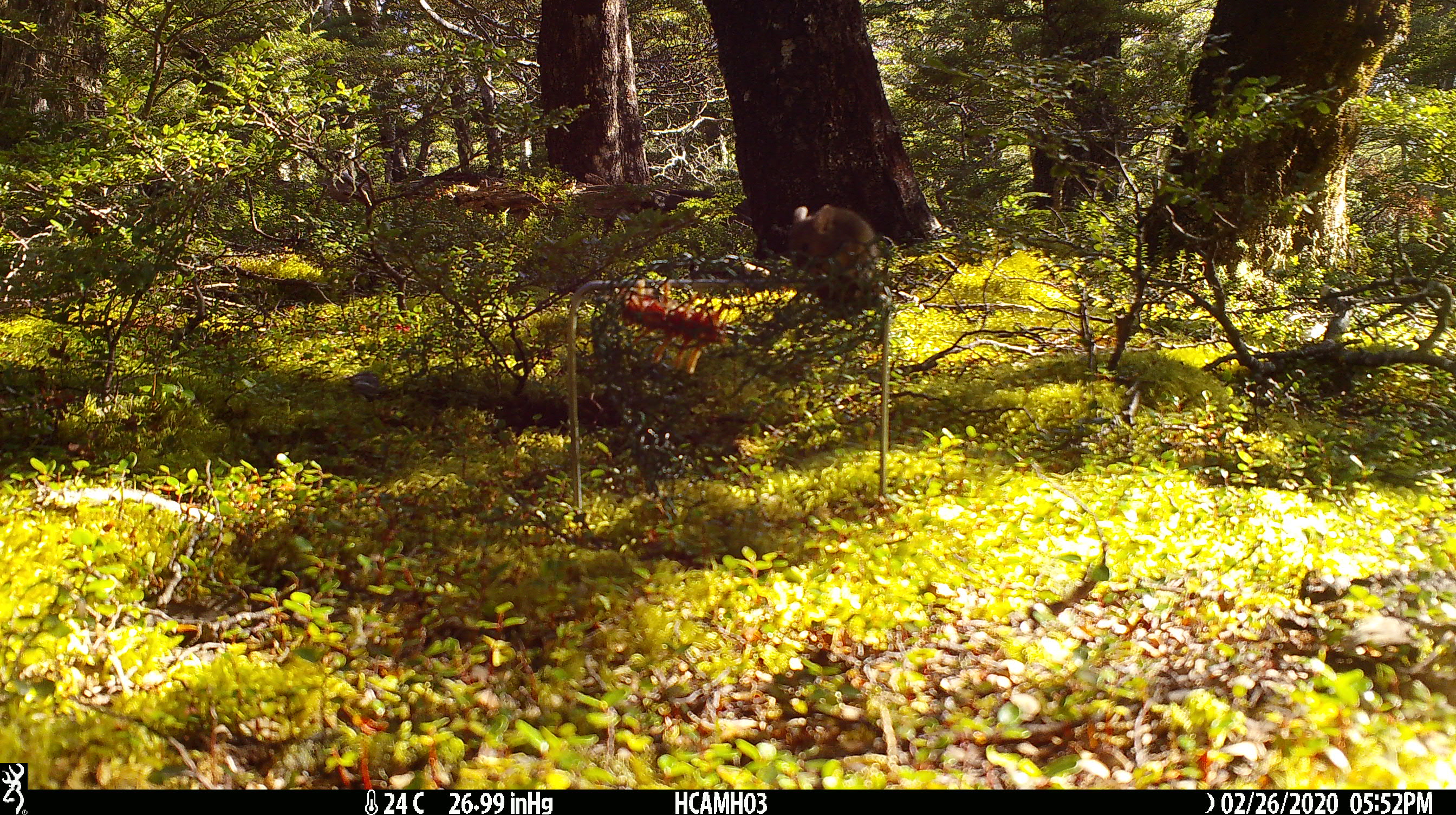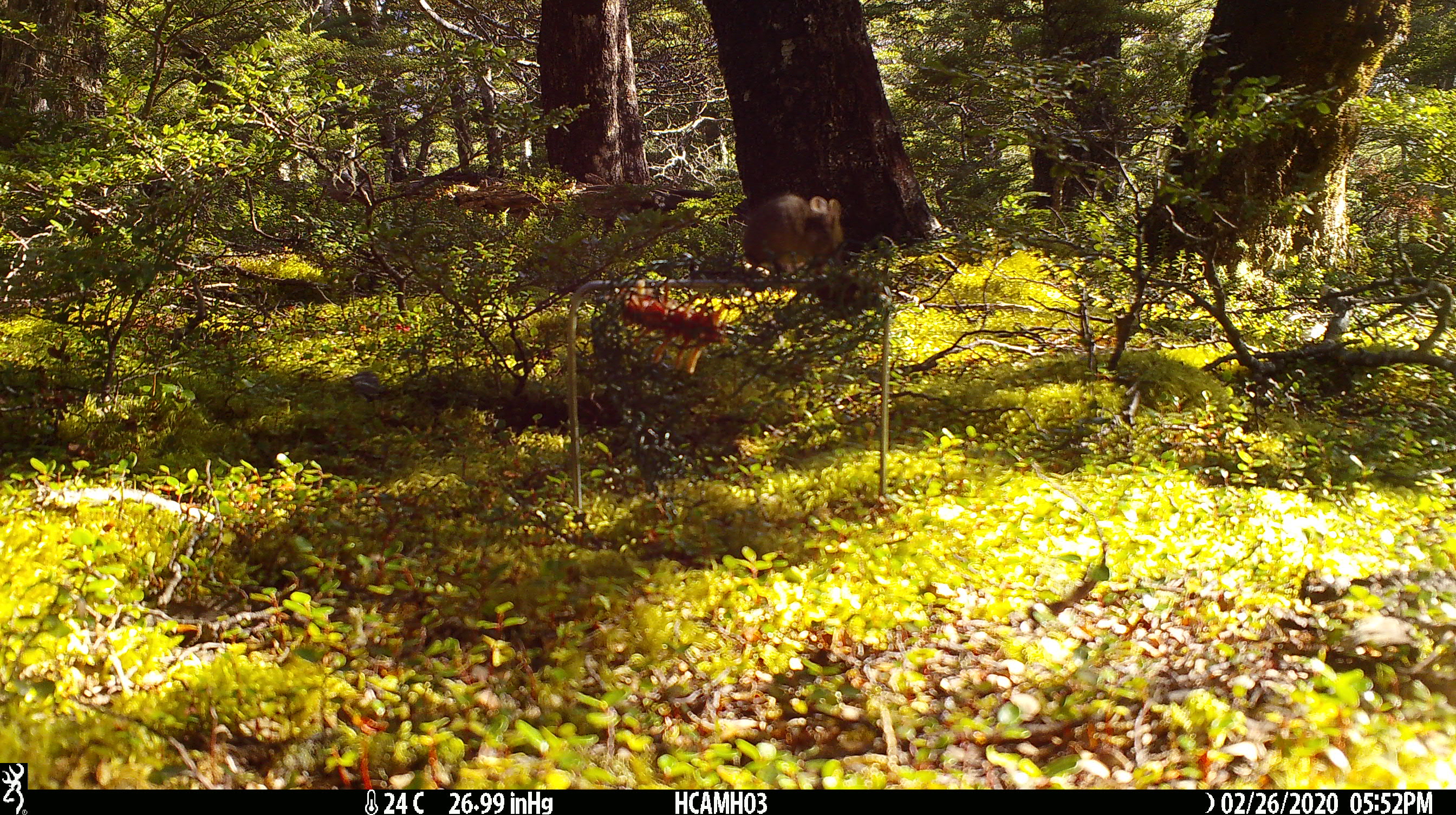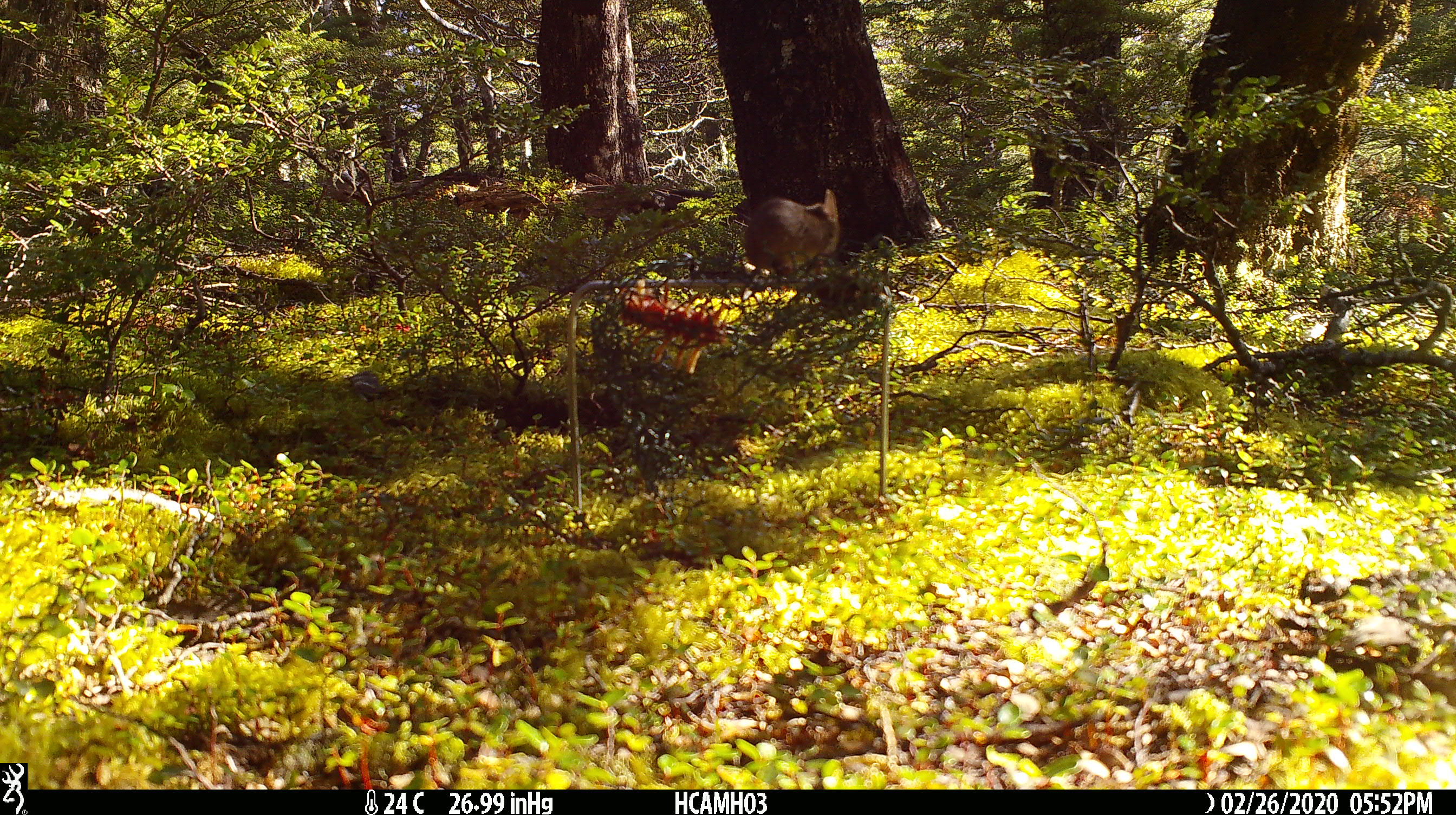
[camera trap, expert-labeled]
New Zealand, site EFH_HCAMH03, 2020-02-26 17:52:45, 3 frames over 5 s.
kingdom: Animalia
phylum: Chordata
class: Mammalia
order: Rodentia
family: Muridae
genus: Mus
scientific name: Mus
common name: mouse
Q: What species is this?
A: Mouse (Mus).